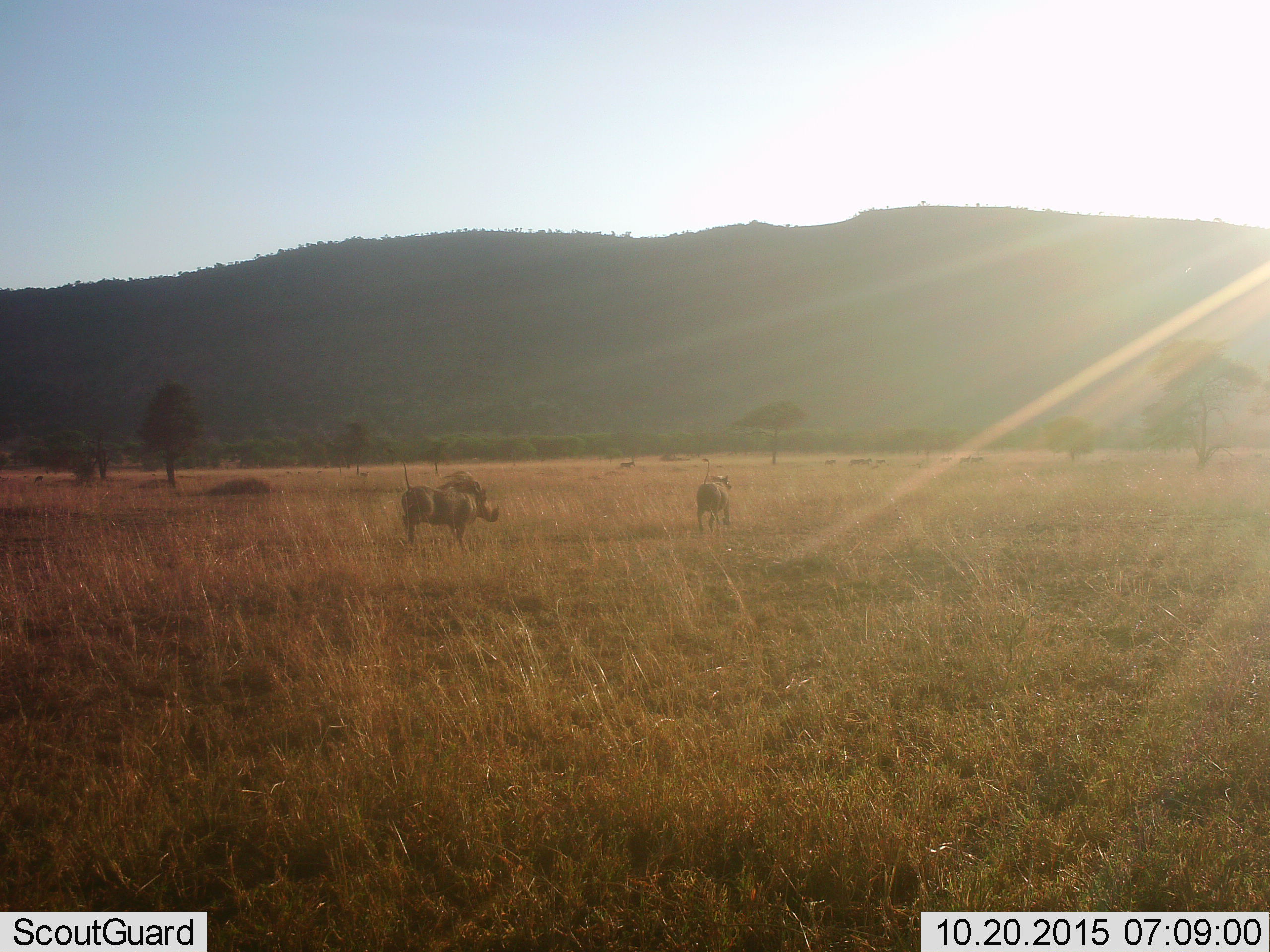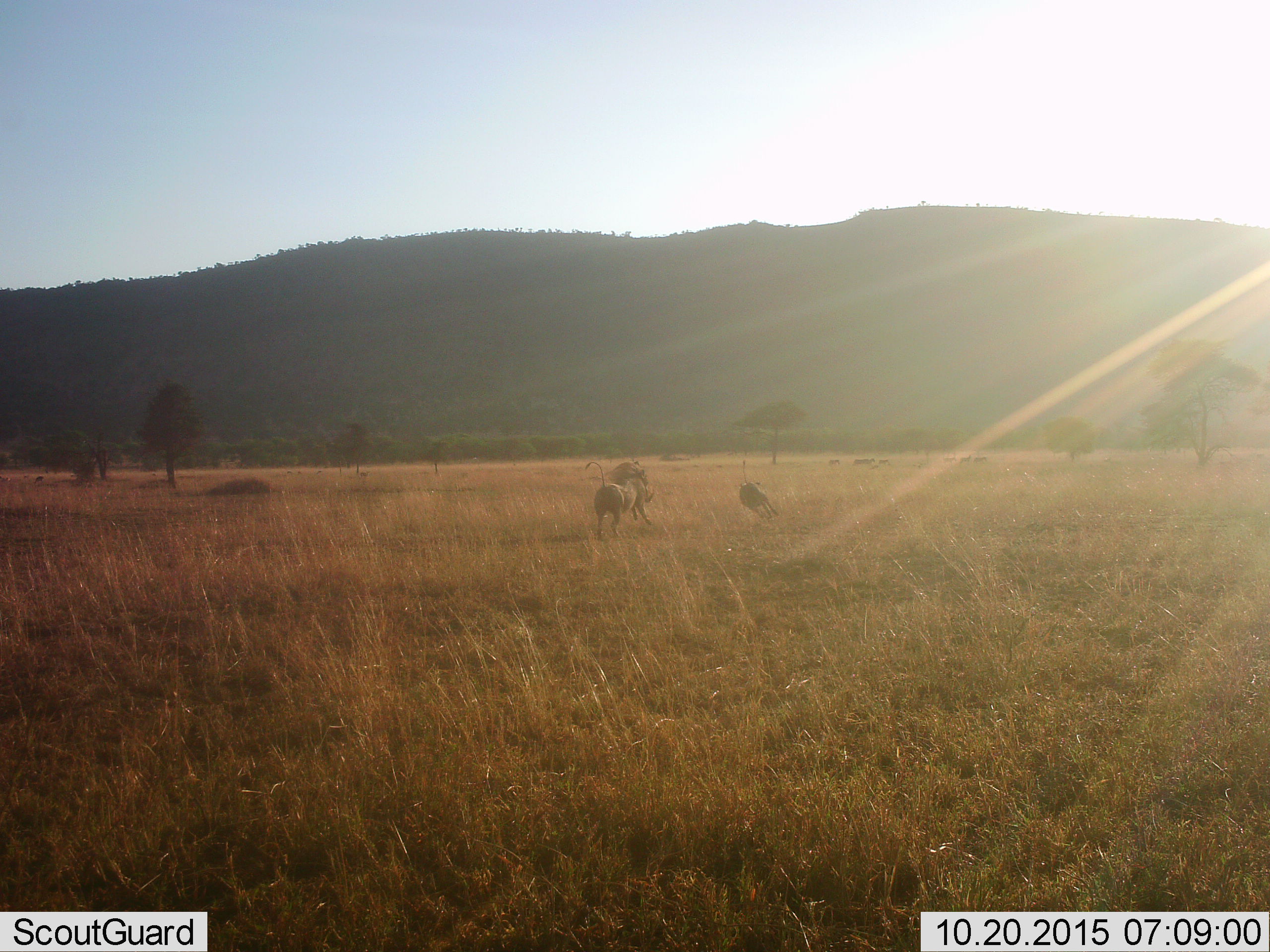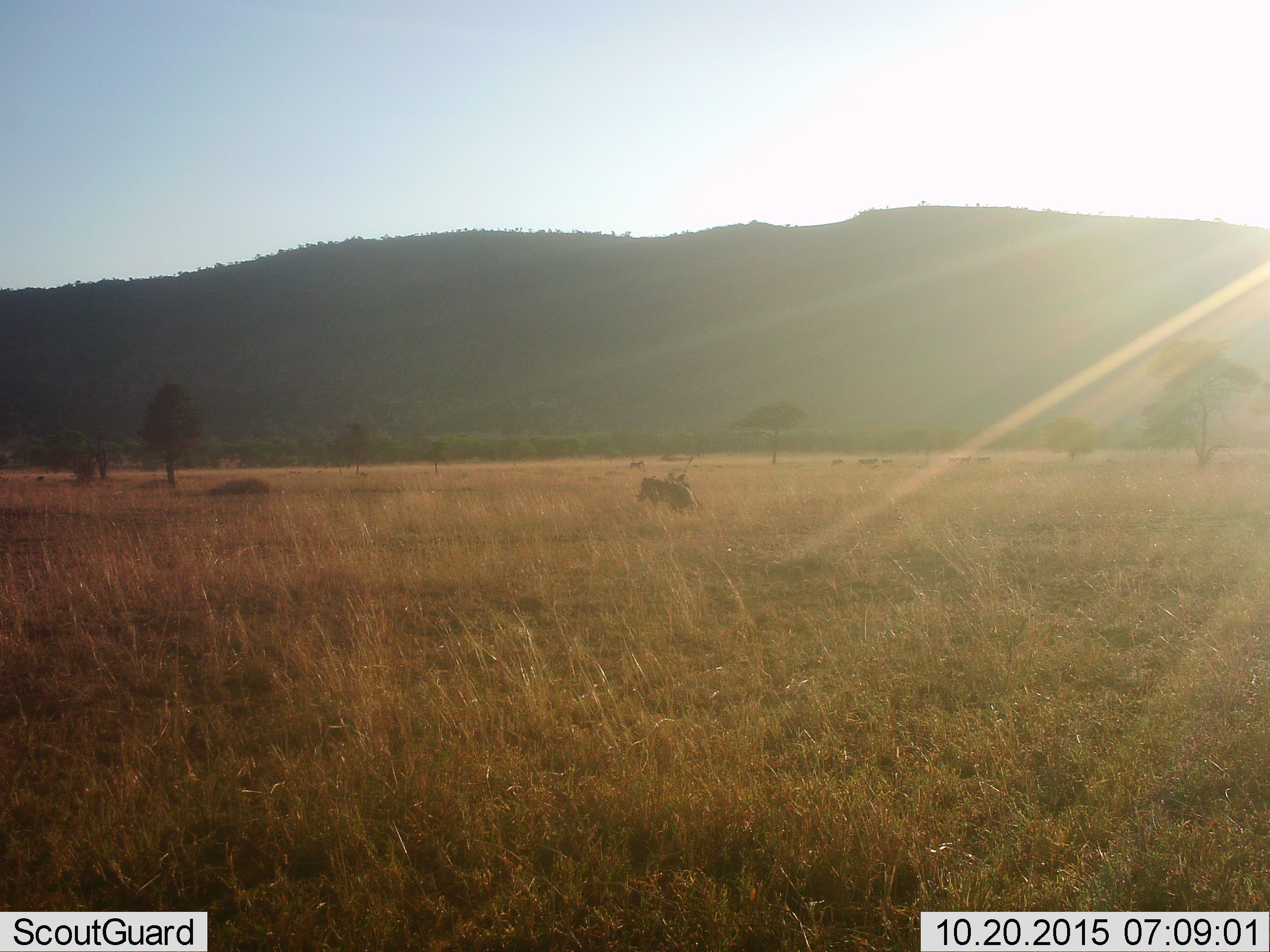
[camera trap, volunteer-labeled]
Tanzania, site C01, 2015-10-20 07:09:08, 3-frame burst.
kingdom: Animalia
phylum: Chordata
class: Mammalia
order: Artiodactyla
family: Suidae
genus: Phacochoerus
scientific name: Phacochoerus africanus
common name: warthog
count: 2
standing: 27%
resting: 0%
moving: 87%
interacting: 20%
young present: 0%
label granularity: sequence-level